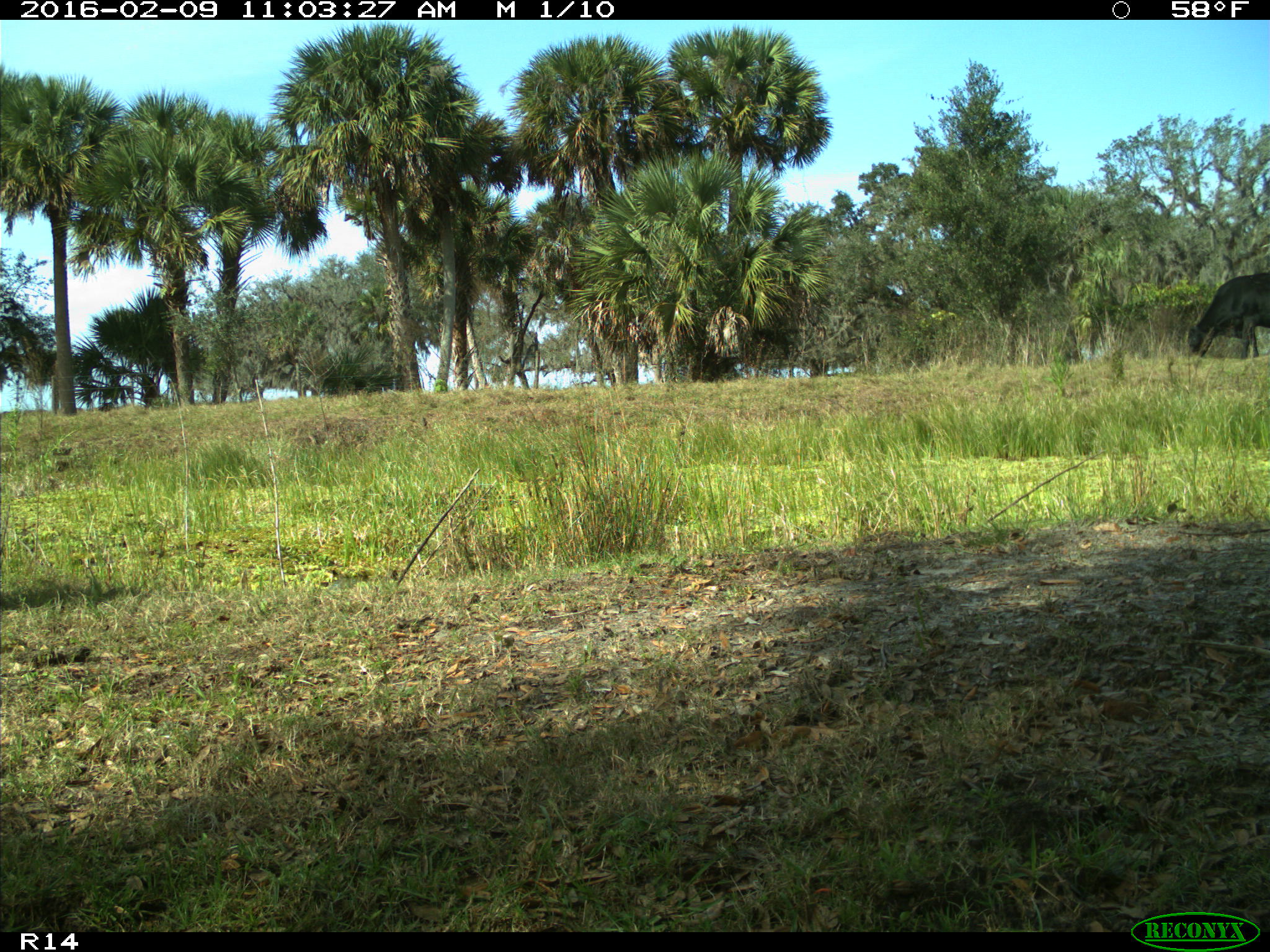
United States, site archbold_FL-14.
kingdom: Animalia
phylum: Chordata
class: Mammalia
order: Artiodactyla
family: Bovidae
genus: Bos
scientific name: Bos taurus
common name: domestic cow